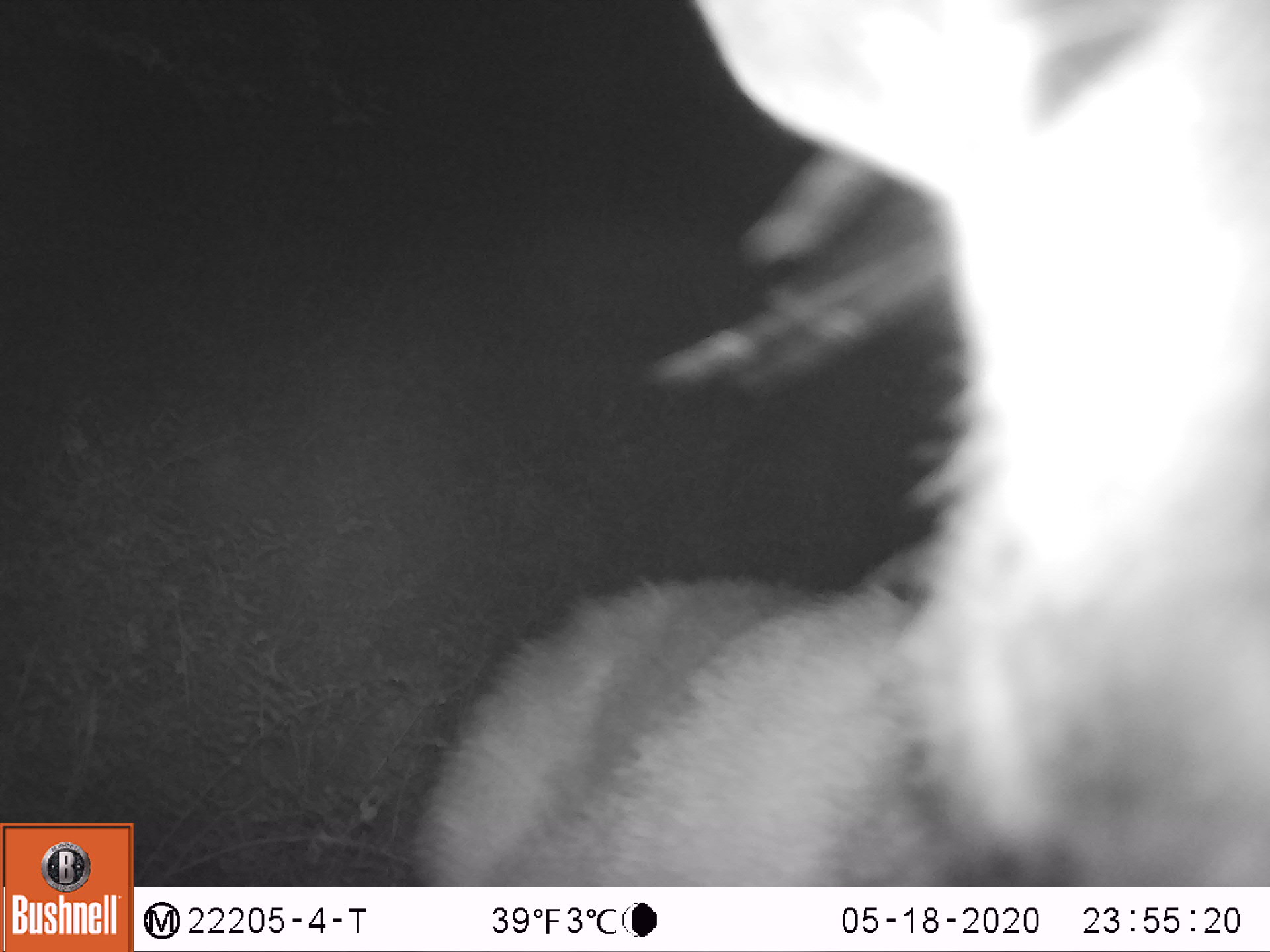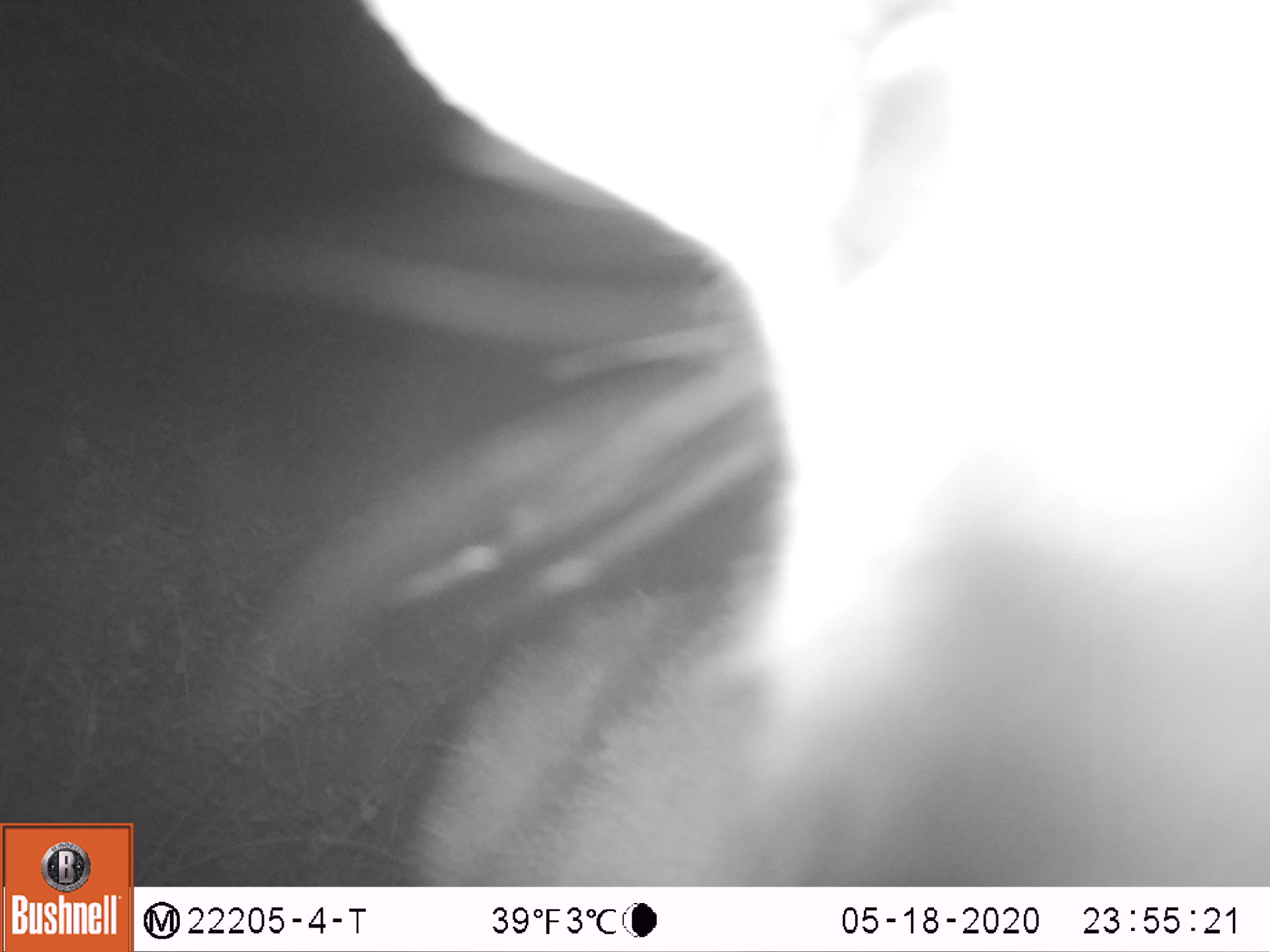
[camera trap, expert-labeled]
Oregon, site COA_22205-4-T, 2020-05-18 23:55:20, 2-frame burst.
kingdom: Animalia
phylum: Chordata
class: Mammalia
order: Artiodactyla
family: Cervidae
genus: Odocoileus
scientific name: Odocoileus hemionus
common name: black-tailed deer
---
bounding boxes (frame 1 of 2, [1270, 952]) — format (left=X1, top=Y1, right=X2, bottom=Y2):
black-tailed deer: (left=391, top=0, right=1269, bottom=883)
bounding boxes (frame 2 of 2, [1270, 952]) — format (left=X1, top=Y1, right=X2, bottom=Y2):
black-tailed deer: (left=278, top=0, right=1269, bottom=886)